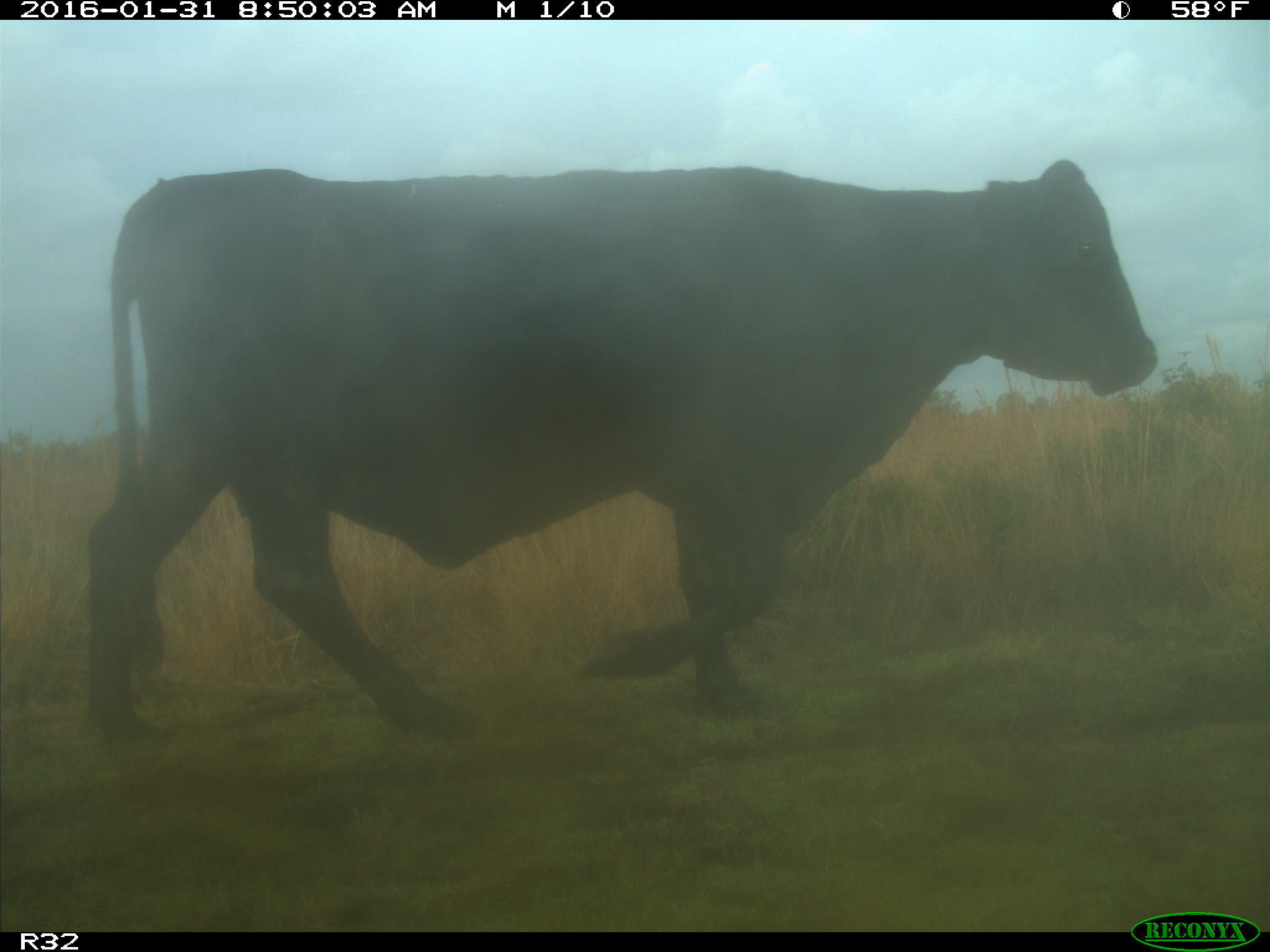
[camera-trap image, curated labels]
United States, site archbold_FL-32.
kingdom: Animalia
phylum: Chordata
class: Mammalia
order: Artiodactyla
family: Bovidae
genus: Bos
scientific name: Bos taurus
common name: domestic cow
Bos taurus (domestic cow).